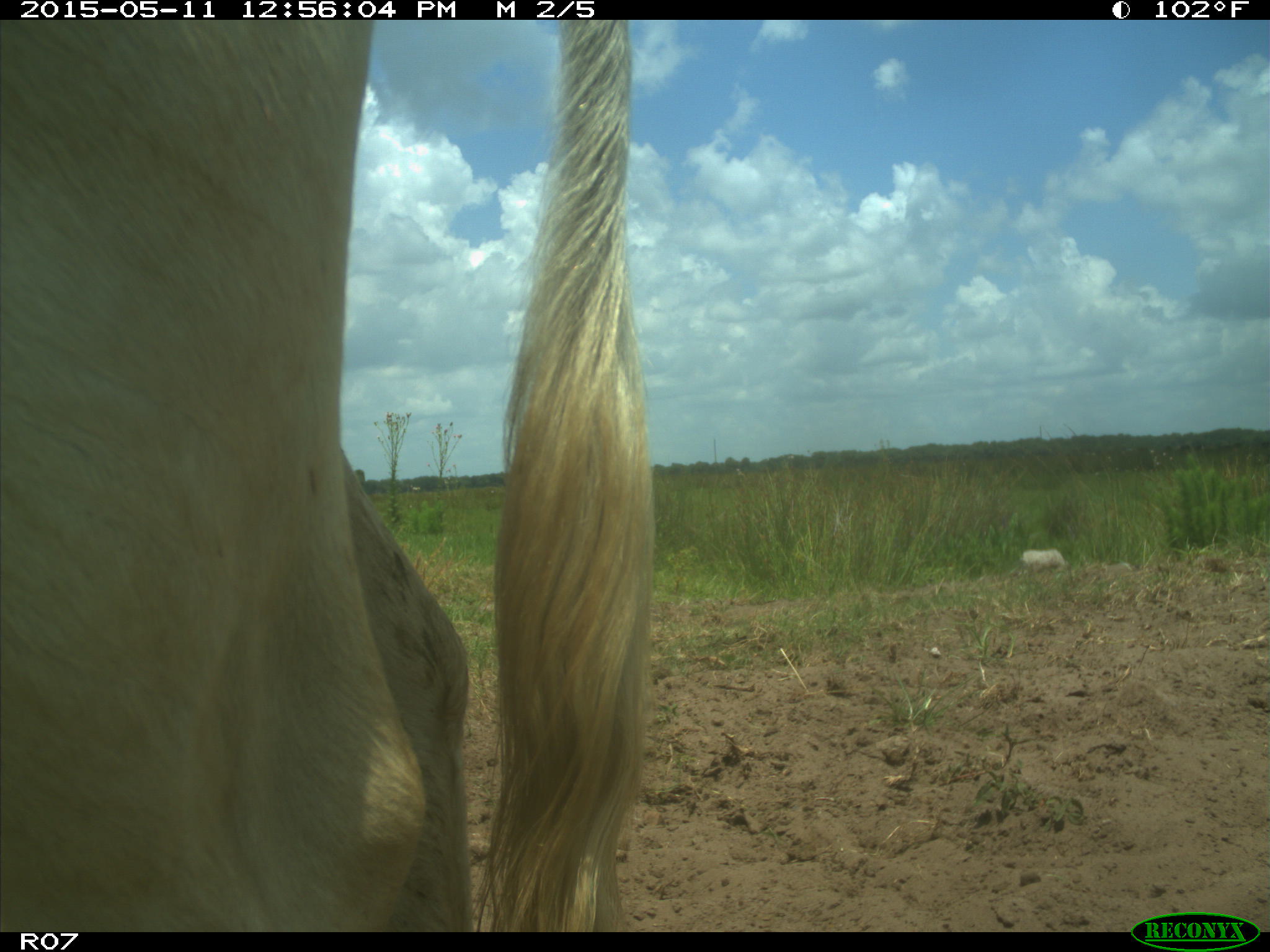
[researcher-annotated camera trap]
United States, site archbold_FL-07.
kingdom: Animalia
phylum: Chordata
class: Mammalia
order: Artiodactyla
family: Bovidae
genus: Bos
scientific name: Bos taurus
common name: domestic cow